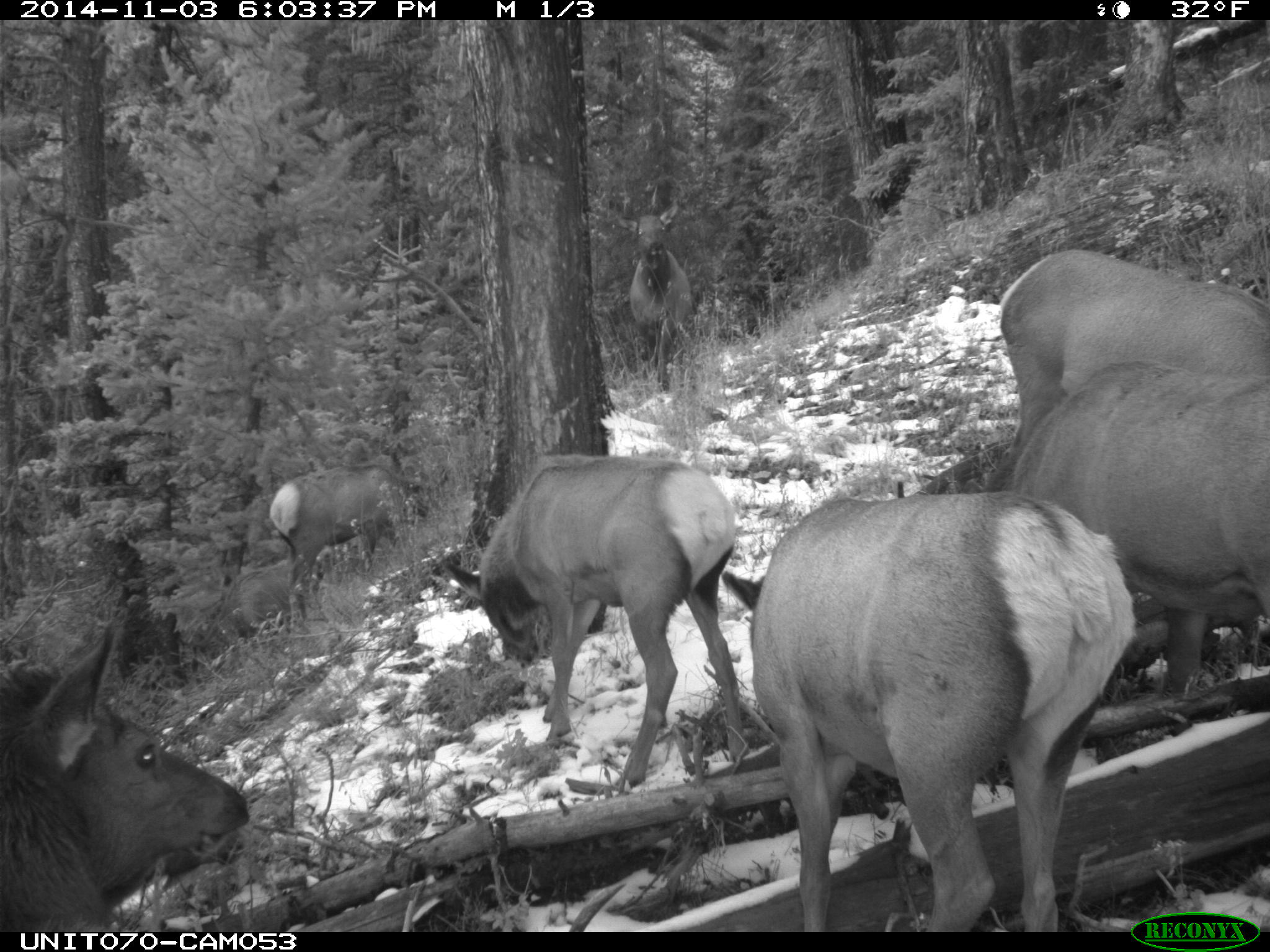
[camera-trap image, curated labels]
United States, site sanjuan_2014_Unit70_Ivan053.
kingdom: Animalia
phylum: Chordata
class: Mammalia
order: Artiodactyla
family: Cervidae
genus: Cervus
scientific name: Cervus elaphus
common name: red deer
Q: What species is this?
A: Cervus elaphus (red deer).